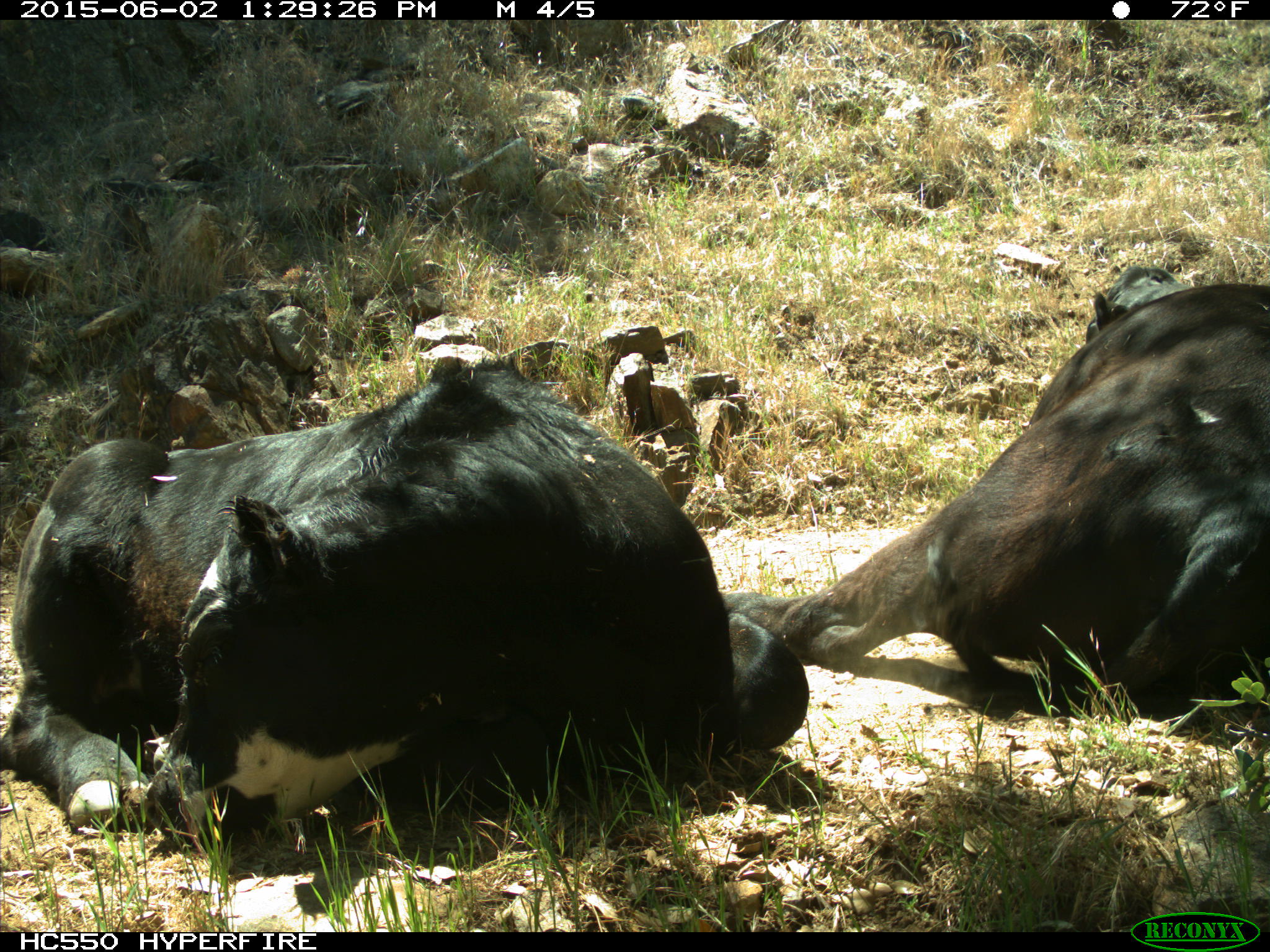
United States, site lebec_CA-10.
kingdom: Animalia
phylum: Chordata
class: Mammalia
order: Artiodactyla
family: Bovidae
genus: Bos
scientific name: Bos taurus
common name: domestic cow